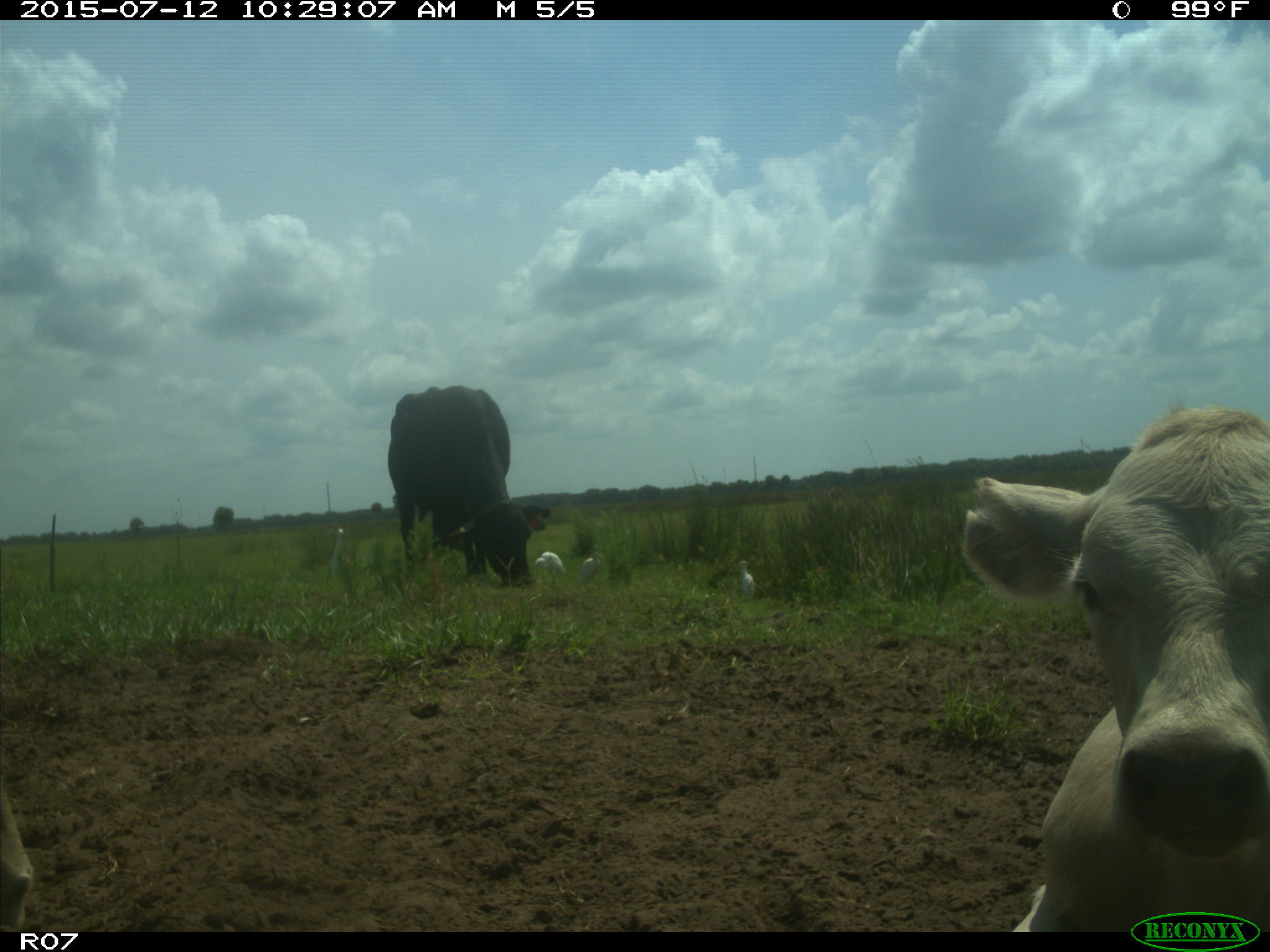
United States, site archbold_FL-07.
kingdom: Animalia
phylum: Chordata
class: Mammalia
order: Artiodactyla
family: Bovidae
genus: Bos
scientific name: Bos taurus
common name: domestic cow